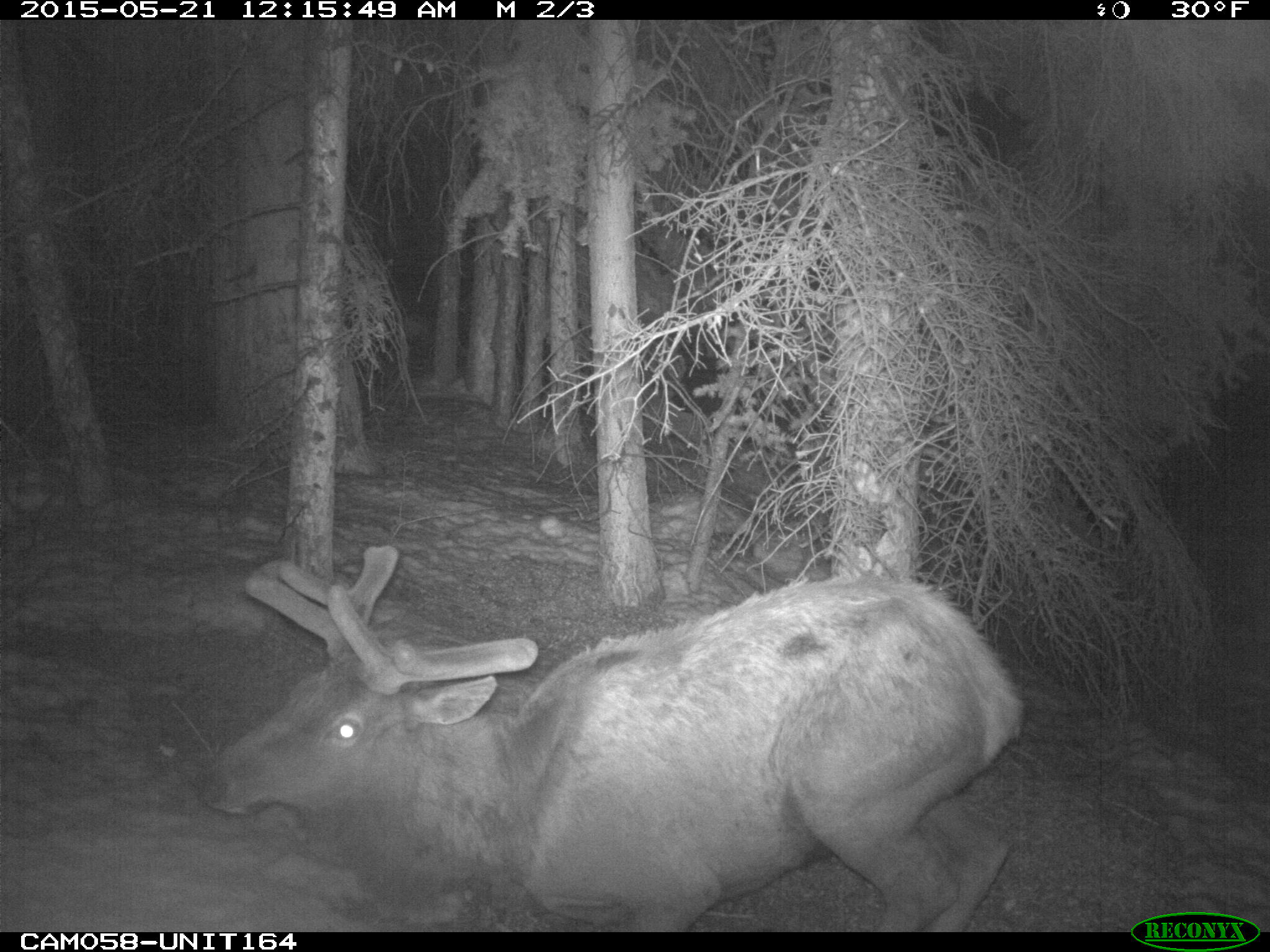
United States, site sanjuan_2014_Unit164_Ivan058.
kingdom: Animalia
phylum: Chordata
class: Mammalia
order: Artiodactyla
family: Cervidae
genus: Cervus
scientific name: Cervus elaphus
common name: red deer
Cervus elaphus (red deer).